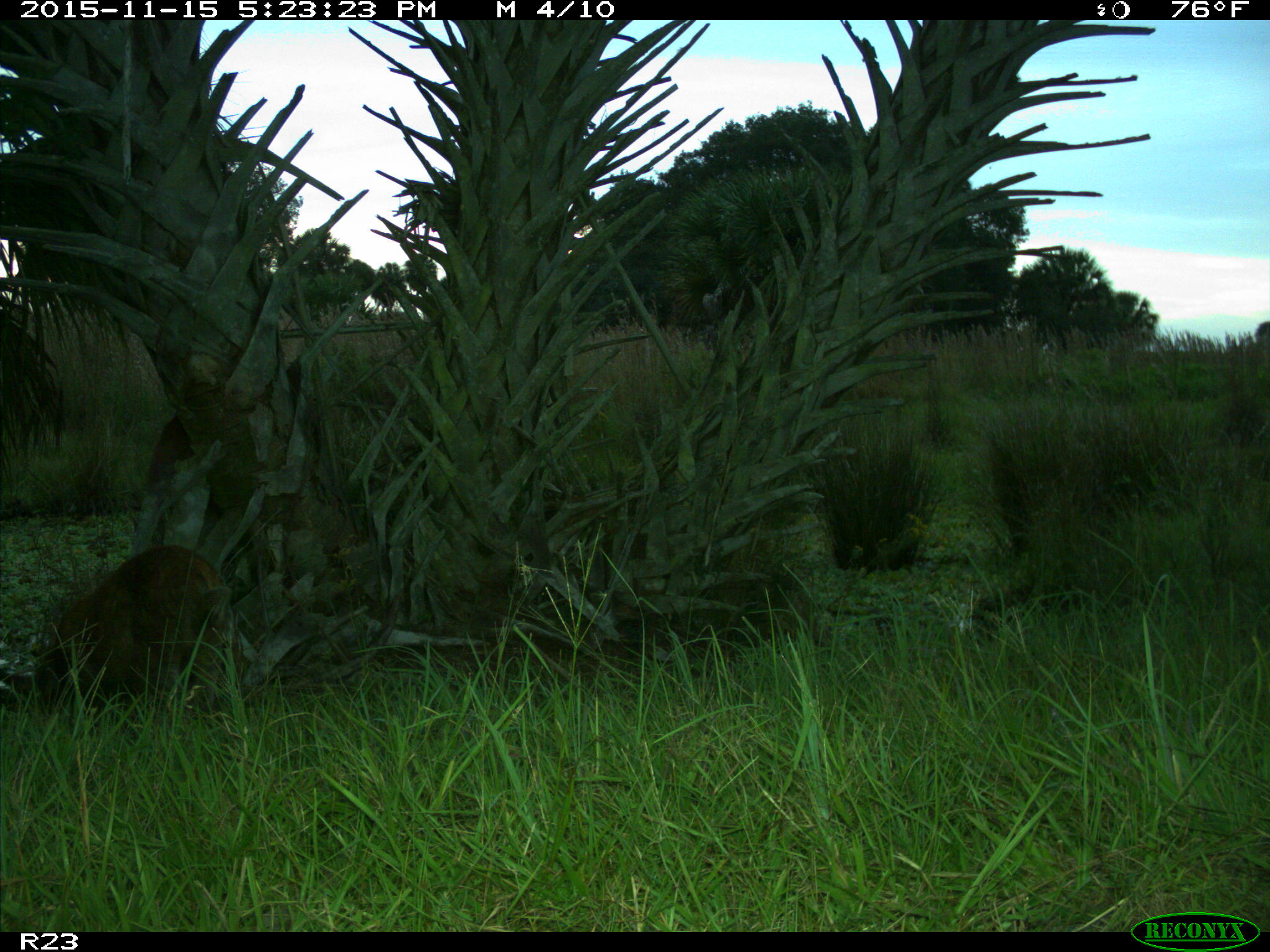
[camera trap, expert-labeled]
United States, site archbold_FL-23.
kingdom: Animalia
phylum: Chordata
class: Mammalia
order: Carnivora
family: Procyonidae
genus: Procyon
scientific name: Procyon lotor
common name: common raccoon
Procyon lotor (common raccoon).